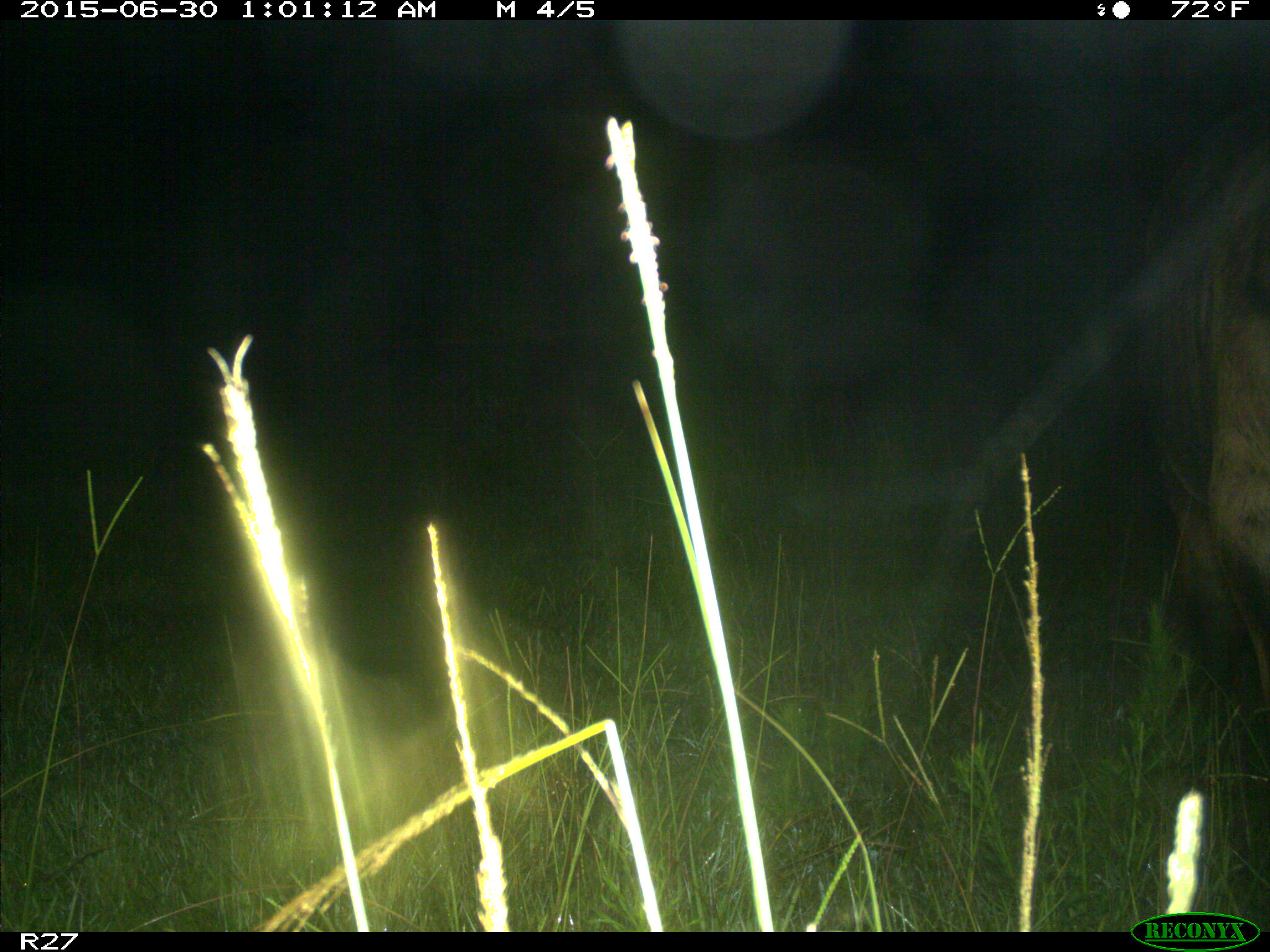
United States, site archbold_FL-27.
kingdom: Animalia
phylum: Chordata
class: Mammalia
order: Artiodactyla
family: Bovidae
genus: Bos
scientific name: Bos taurus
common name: domestic cow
Bos taurus (domestic cow).